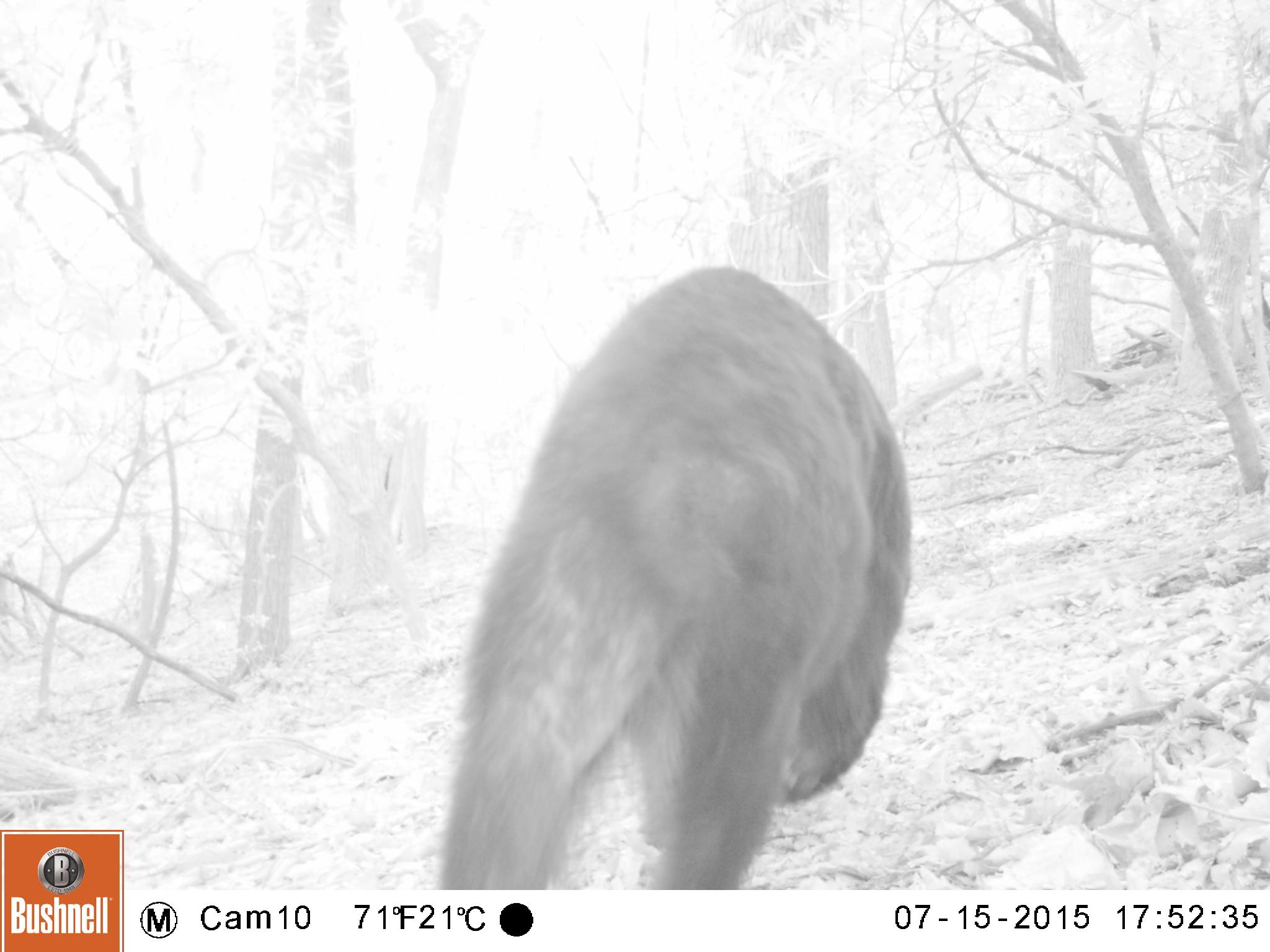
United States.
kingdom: Animalia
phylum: Chordata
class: Mammalia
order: Carnivora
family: Ursidae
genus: Ursus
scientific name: Ursus americanus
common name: american black bear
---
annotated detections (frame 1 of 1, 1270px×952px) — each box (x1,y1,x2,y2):
American Black Bear: (418,263,938,883)